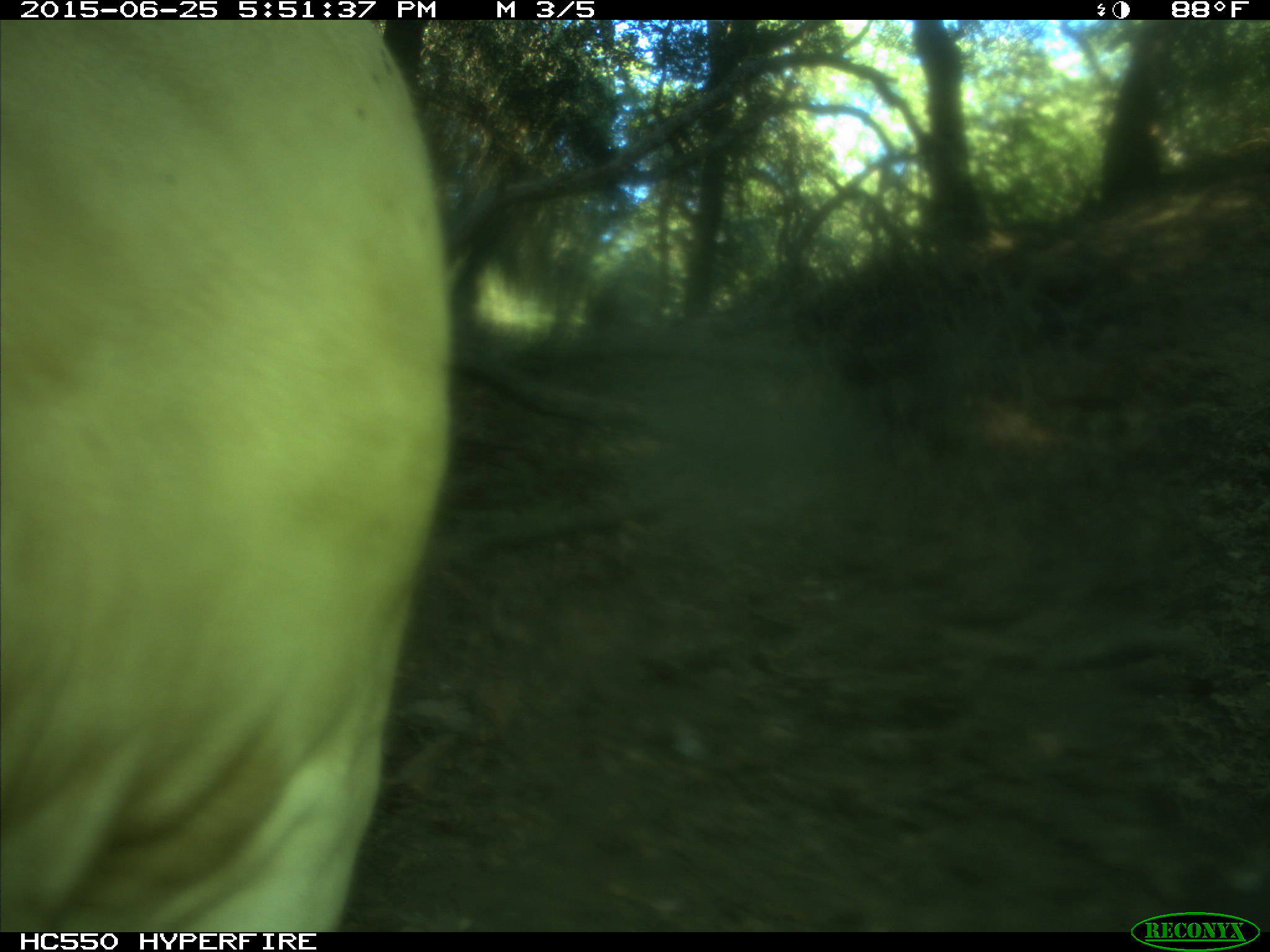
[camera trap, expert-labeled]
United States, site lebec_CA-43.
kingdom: Animalia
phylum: Chordata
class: Mammalia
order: Artiodactyla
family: Bovidae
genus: Bos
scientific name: Bos taurus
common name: domestic cow